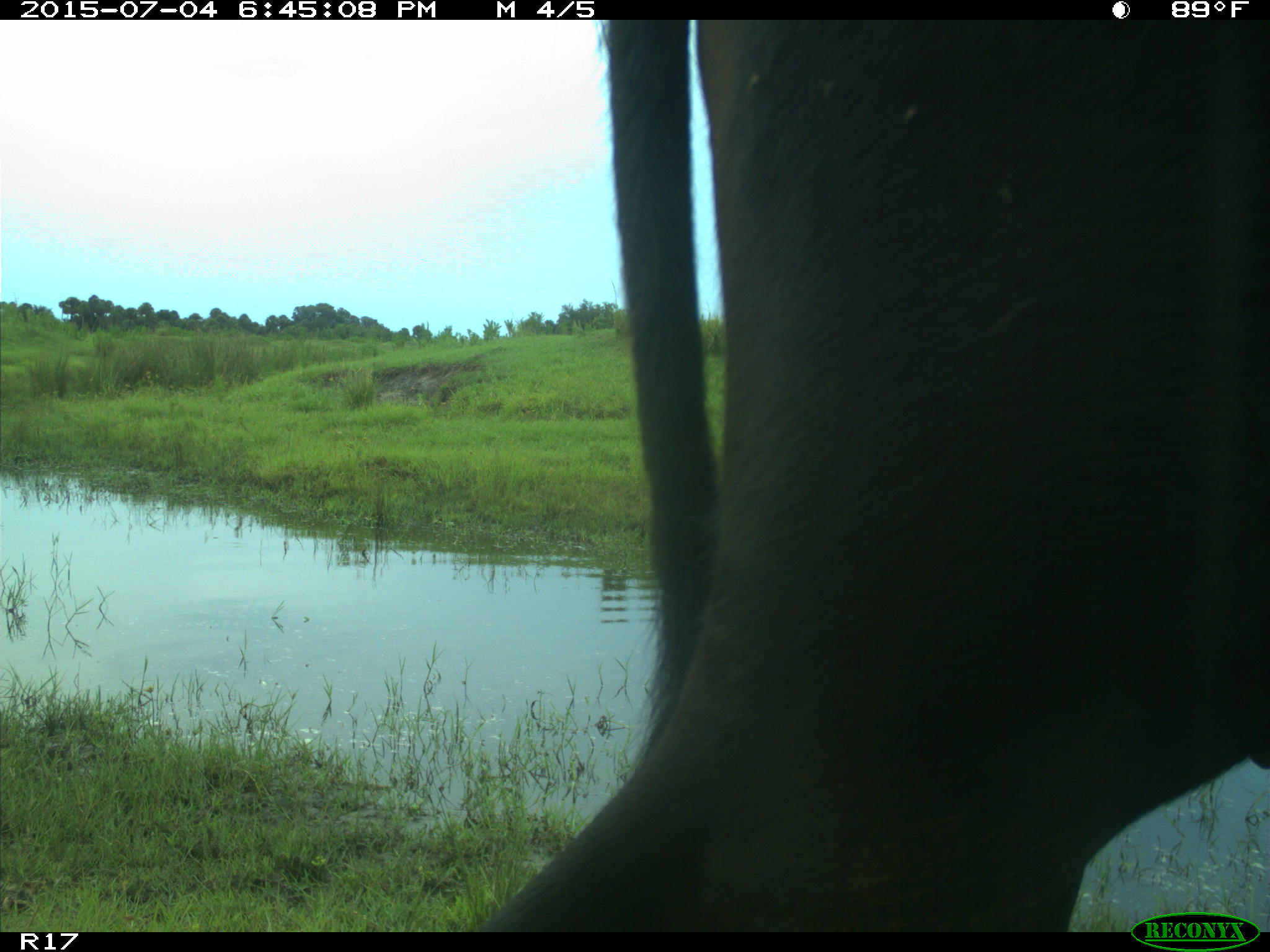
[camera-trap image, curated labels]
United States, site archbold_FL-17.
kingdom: Animalia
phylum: Chordata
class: Mammalia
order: Artiodactyla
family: Bovidae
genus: Bos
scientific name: Bos taurus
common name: domestic cow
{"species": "Bos taurus (domestic cow)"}